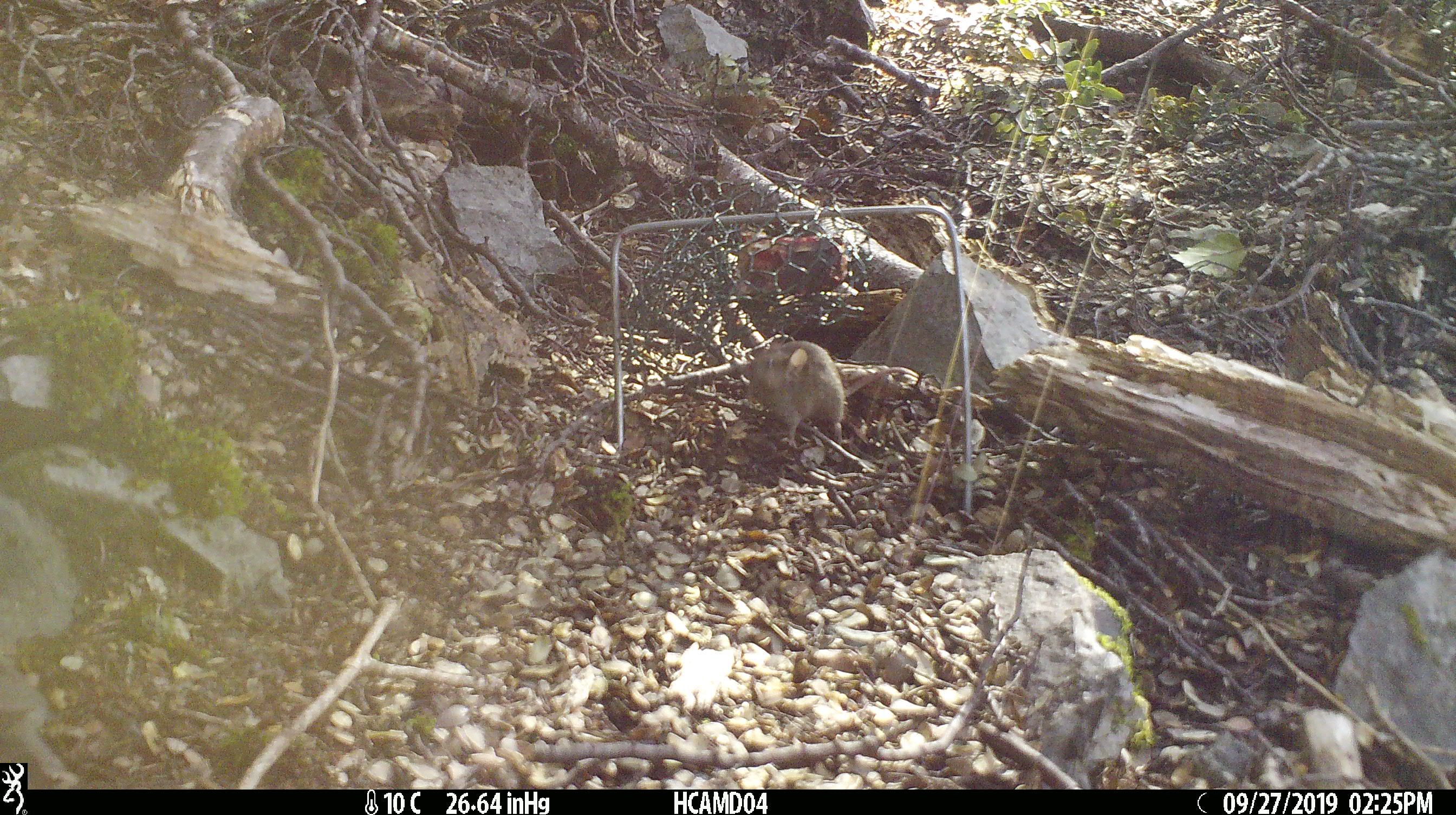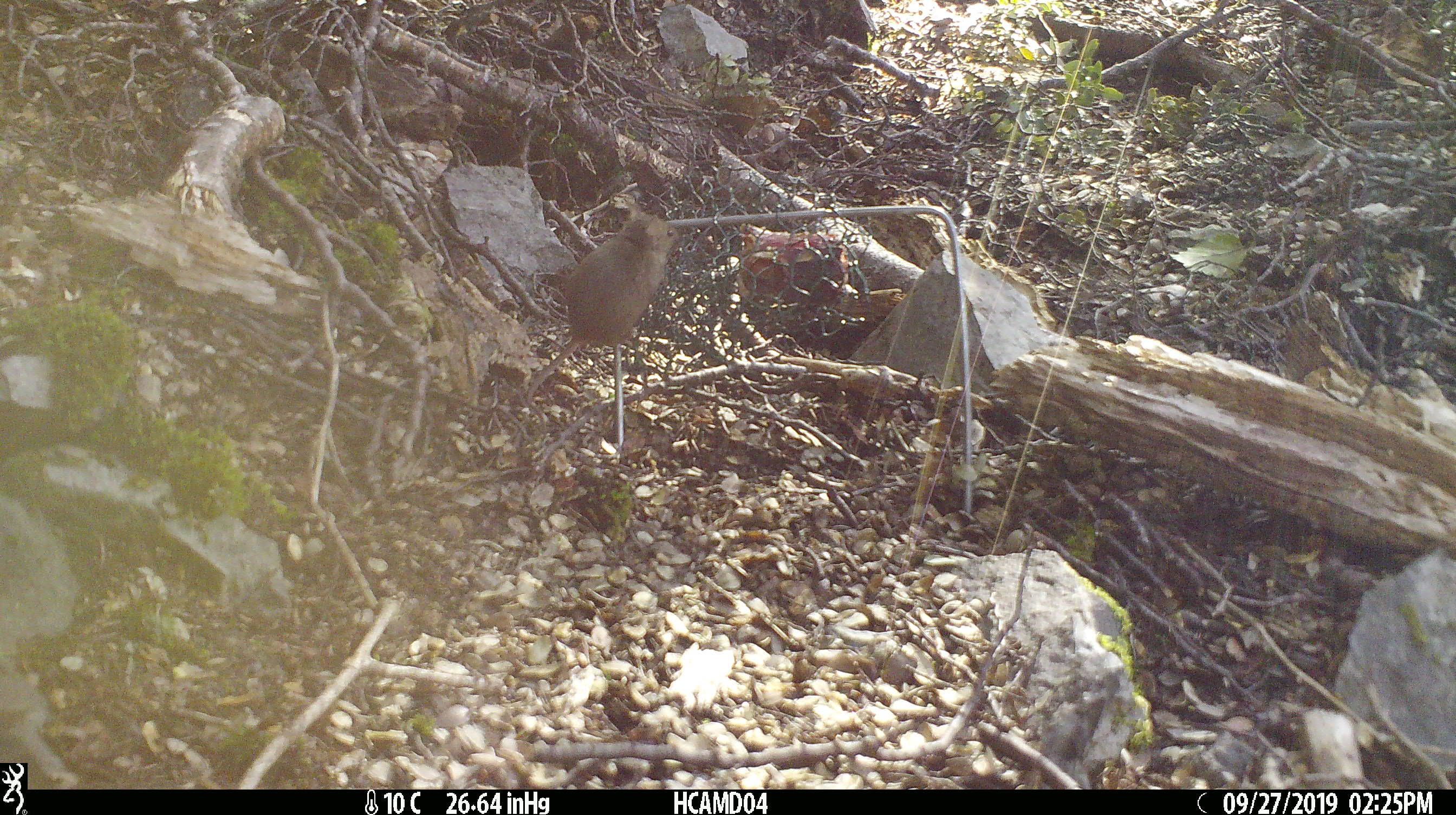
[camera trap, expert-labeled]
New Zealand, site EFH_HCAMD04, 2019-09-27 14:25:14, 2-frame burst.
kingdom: Animalia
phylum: Chordata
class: Mammalia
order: Rodentia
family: Muridae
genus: Mus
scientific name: Mus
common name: mouse